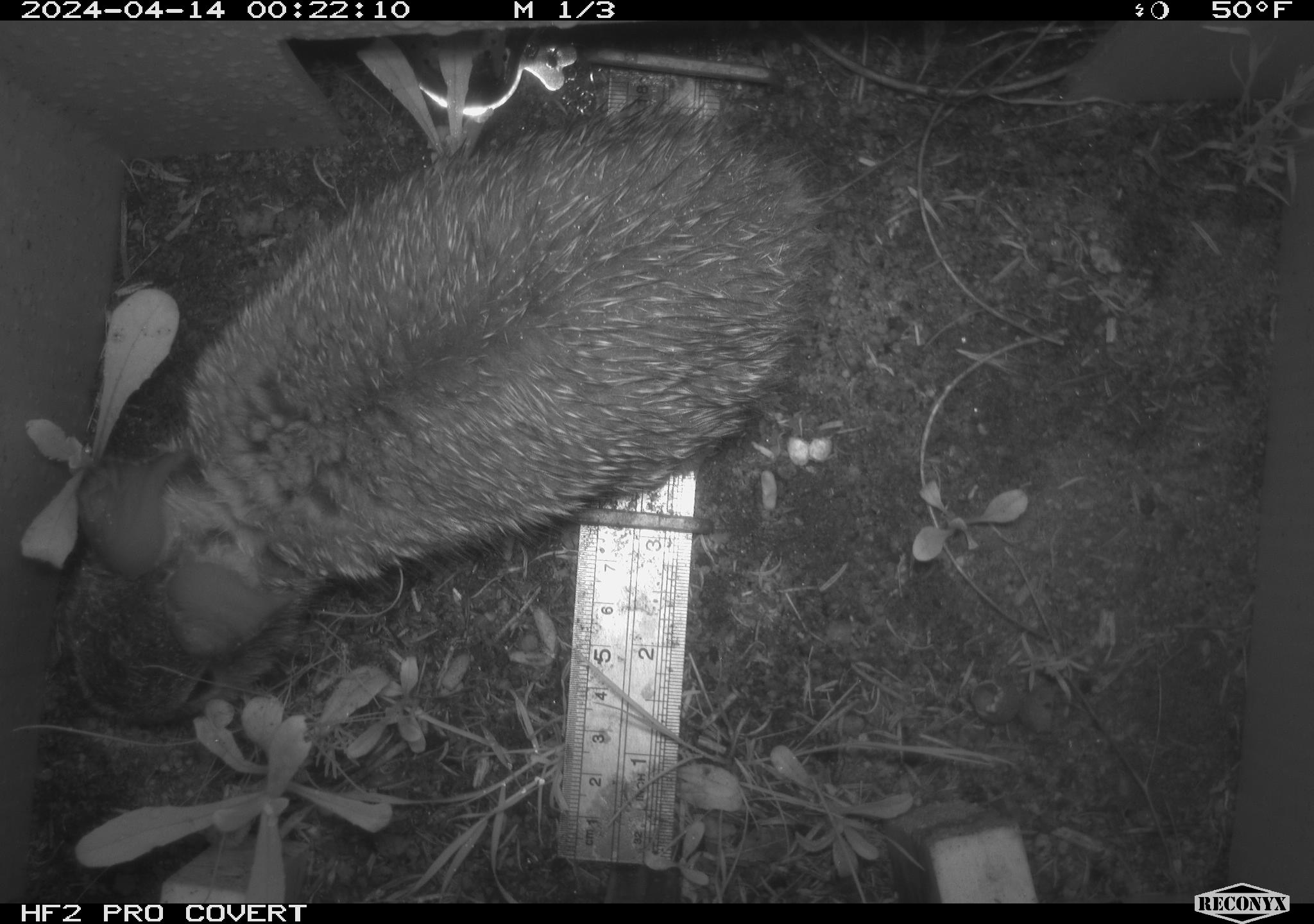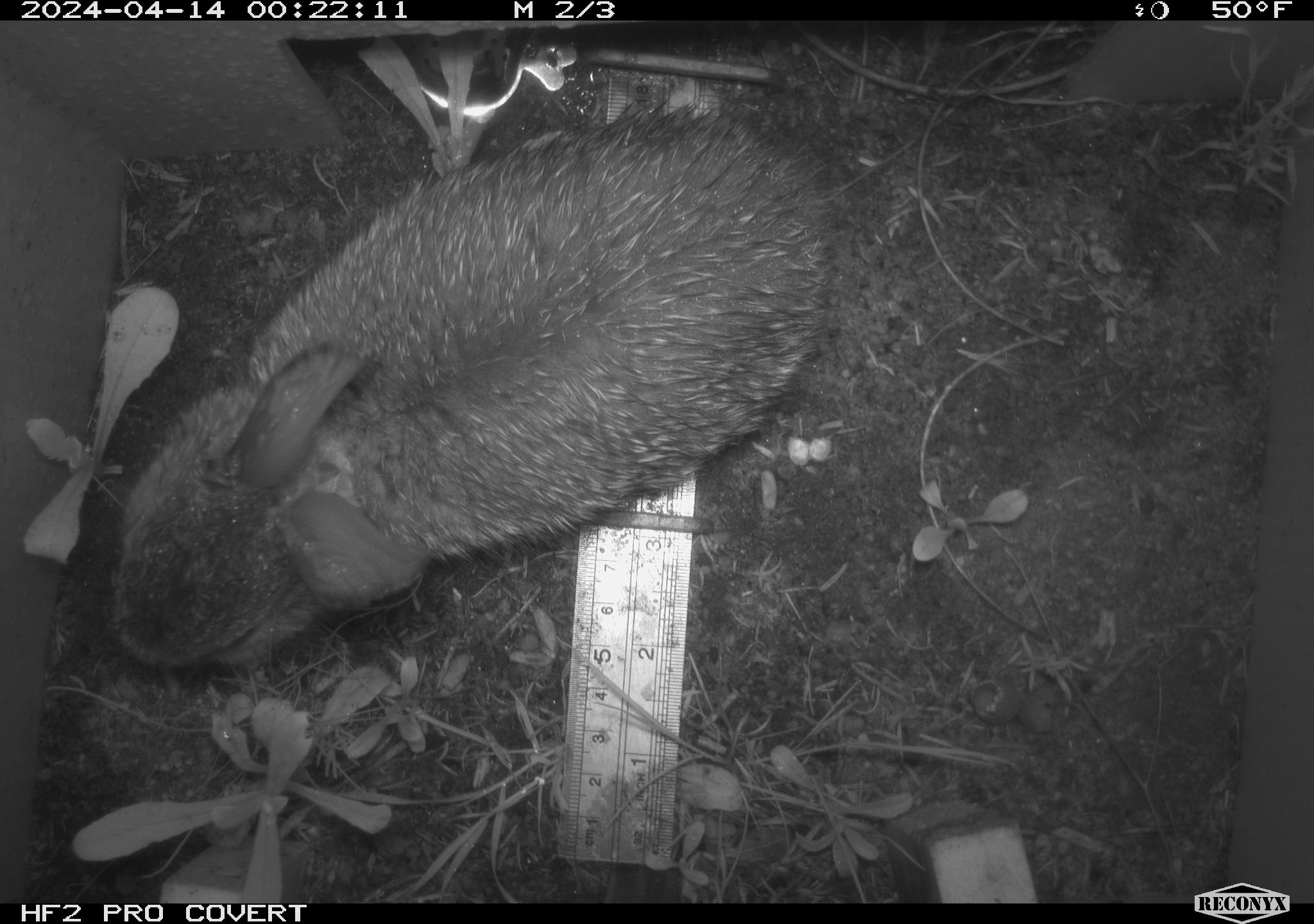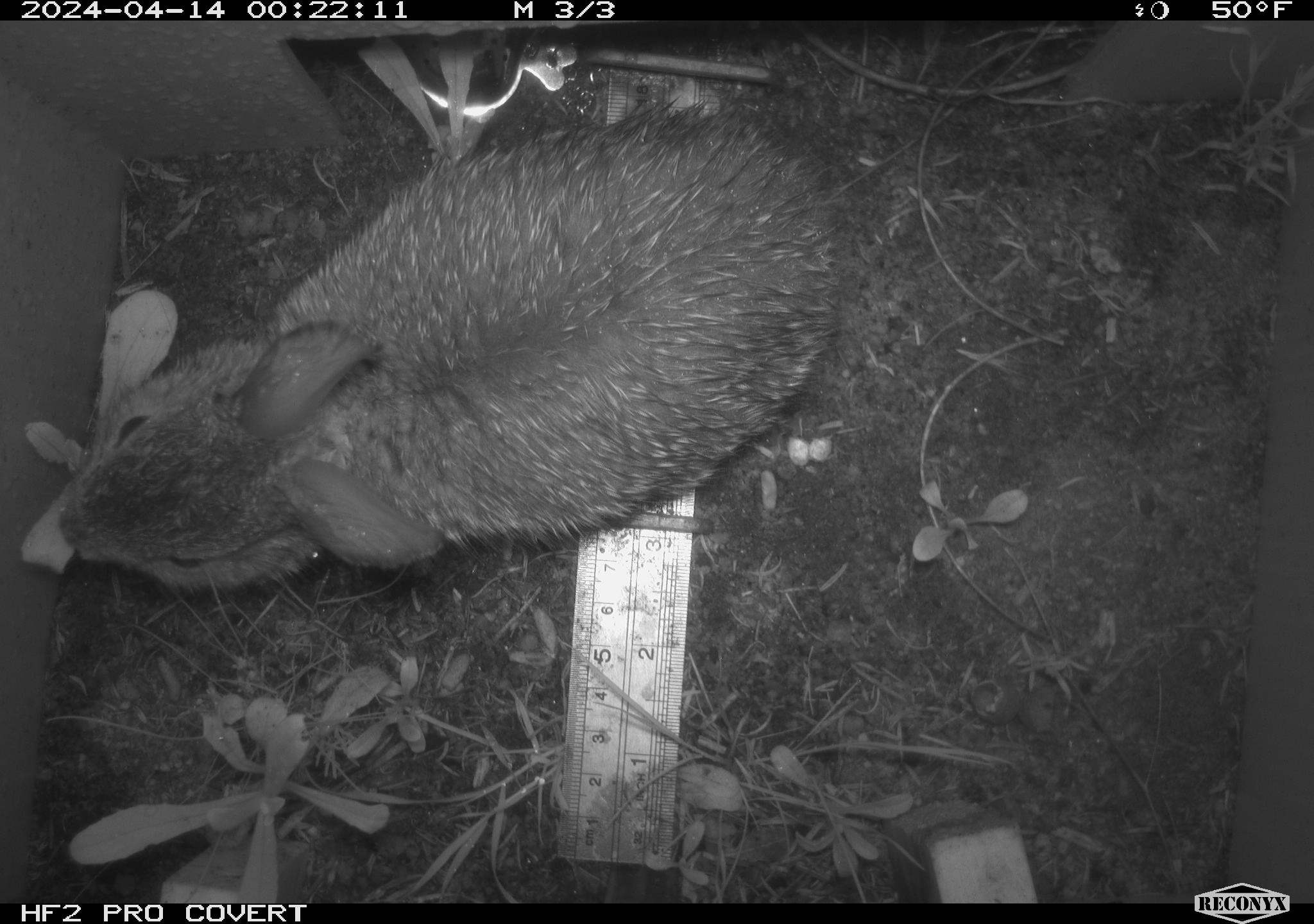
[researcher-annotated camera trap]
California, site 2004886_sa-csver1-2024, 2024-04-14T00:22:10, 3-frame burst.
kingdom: Animalia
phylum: Chordata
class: Mammalia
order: Lagomorpha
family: Leporidae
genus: Sylvilagus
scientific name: Sylvilagus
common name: cottontail rabbits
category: sylvilagus species